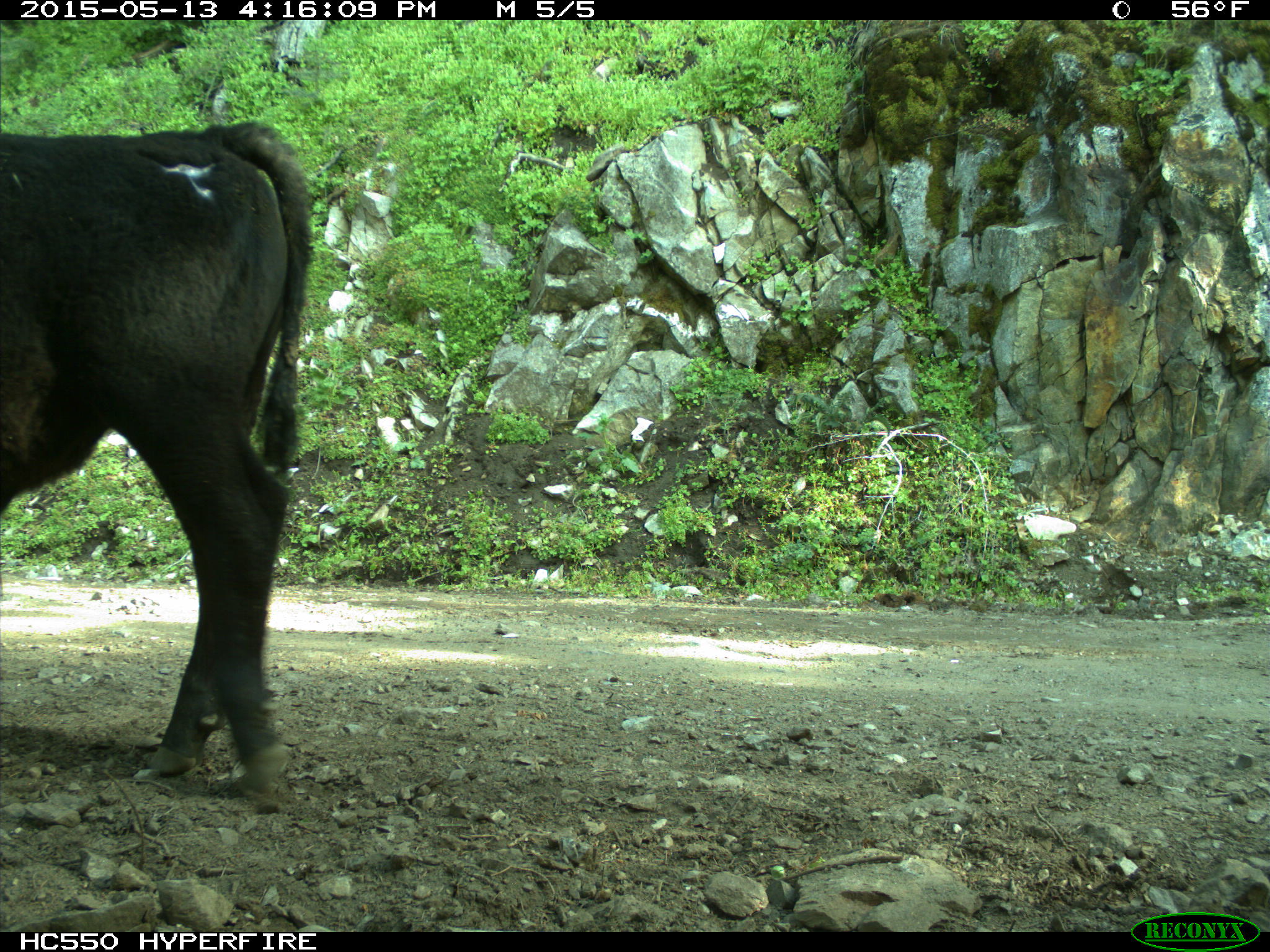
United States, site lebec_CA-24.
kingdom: Animalia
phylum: Chordata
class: Mammalia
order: Artiodactyla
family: Bovidae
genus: Bos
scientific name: Bos taurus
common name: domestic cow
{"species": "Bos taurus (domestic cow)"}